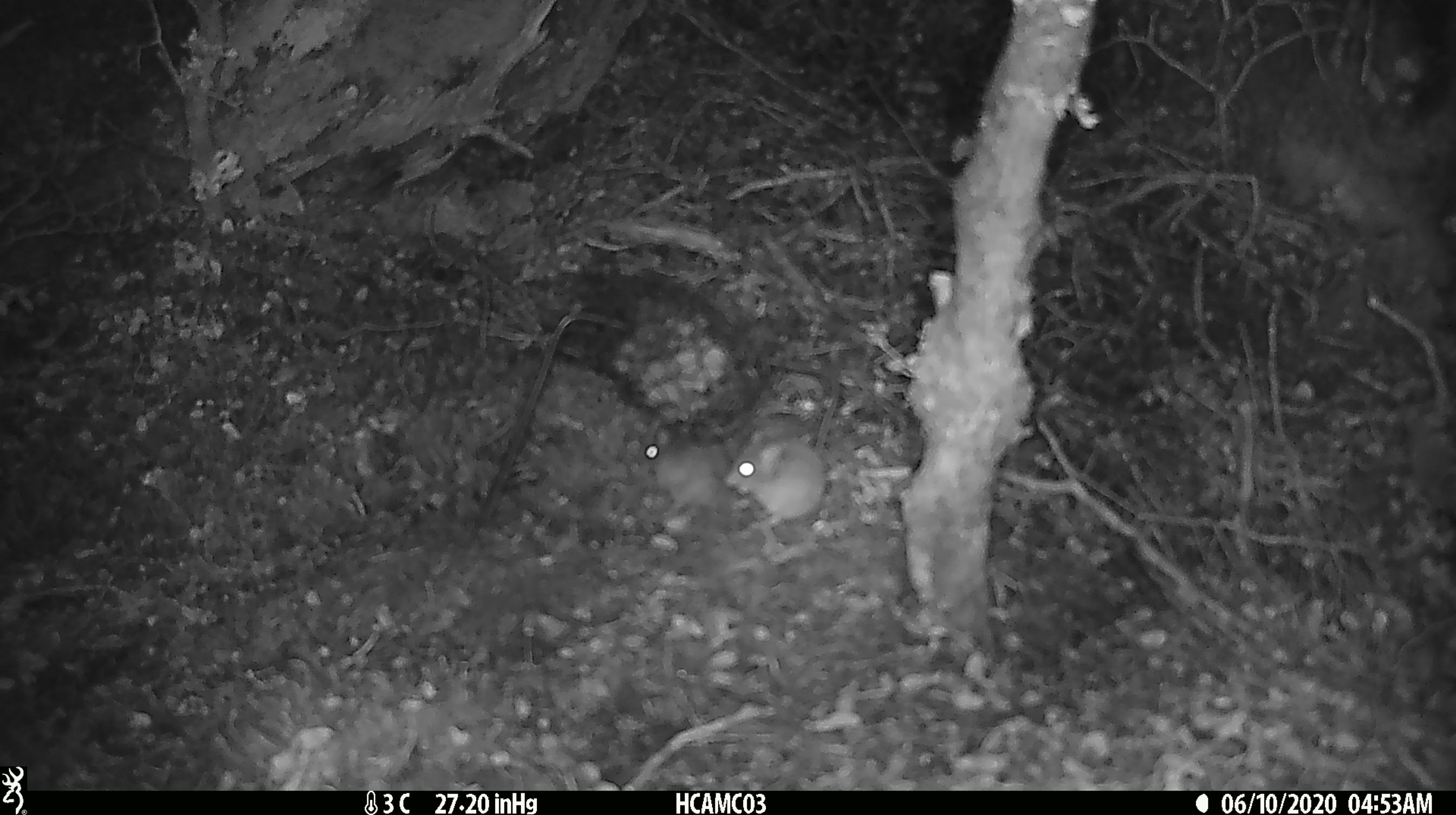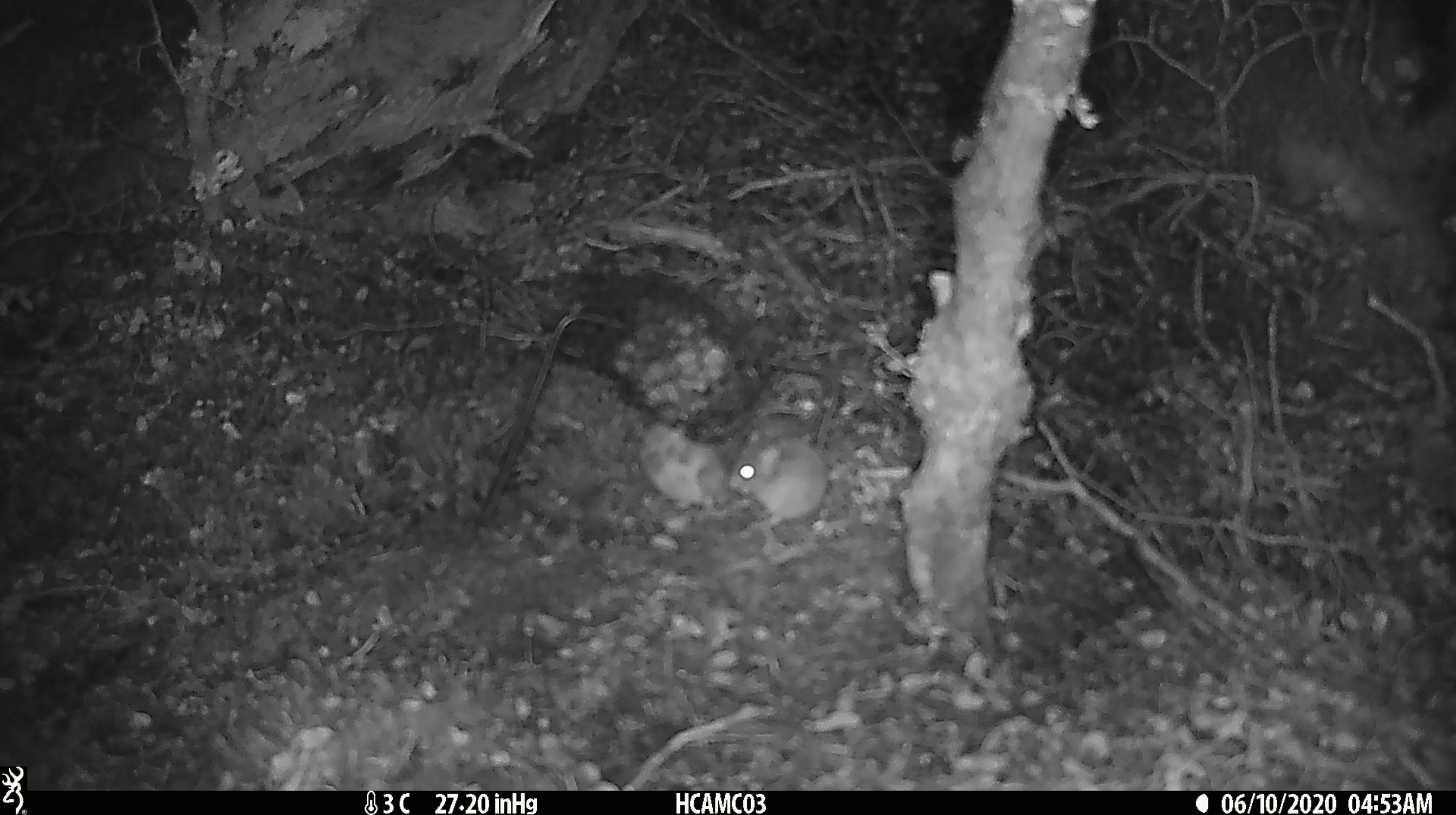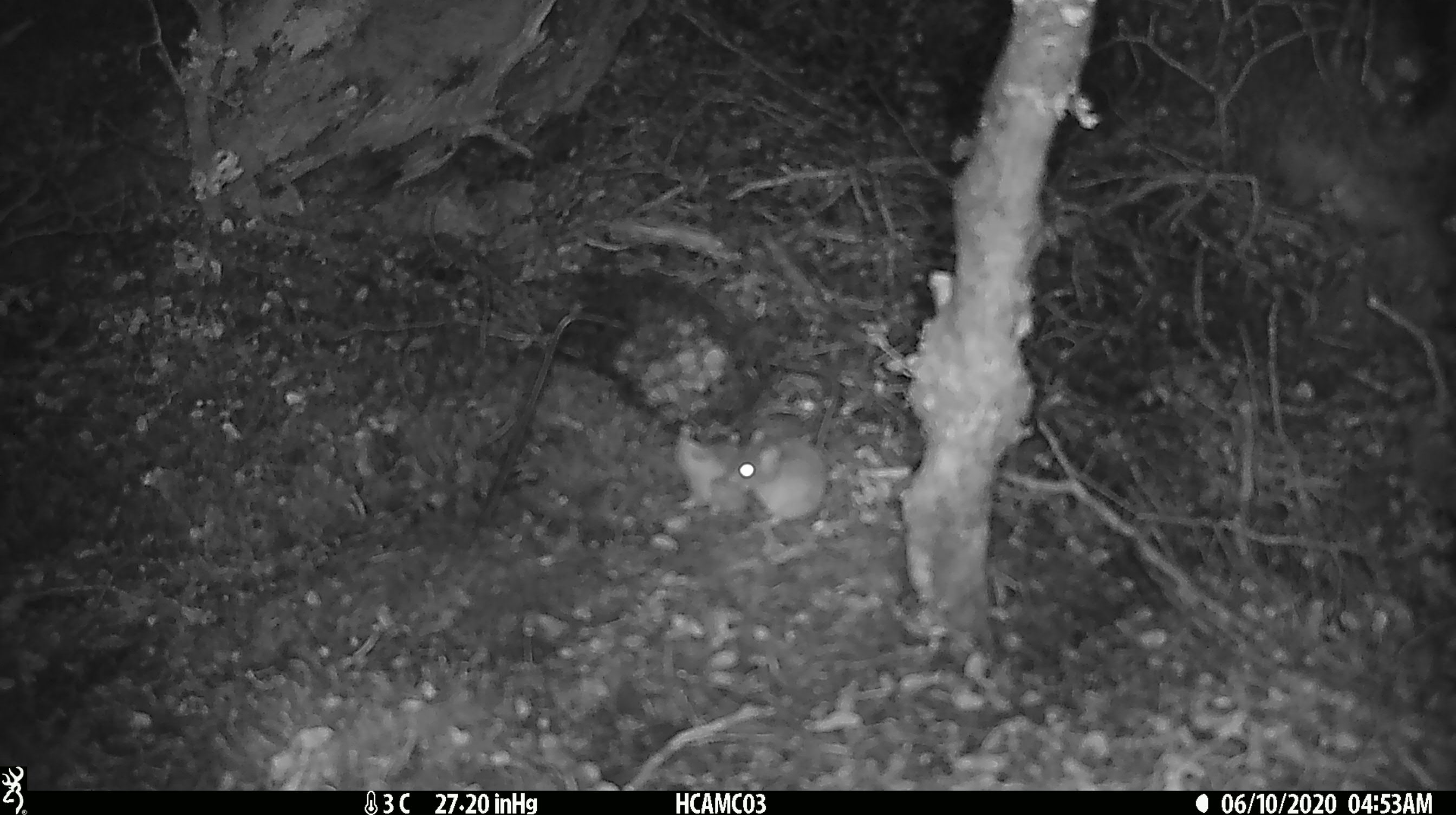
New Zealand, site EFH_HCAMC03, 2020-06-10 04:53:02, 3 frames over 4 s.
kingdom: Animalia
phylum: Chordata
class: Mammalia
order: Rodentia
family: Muridae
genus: Mus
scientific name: Mus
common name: mouse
Mouse (Mus).